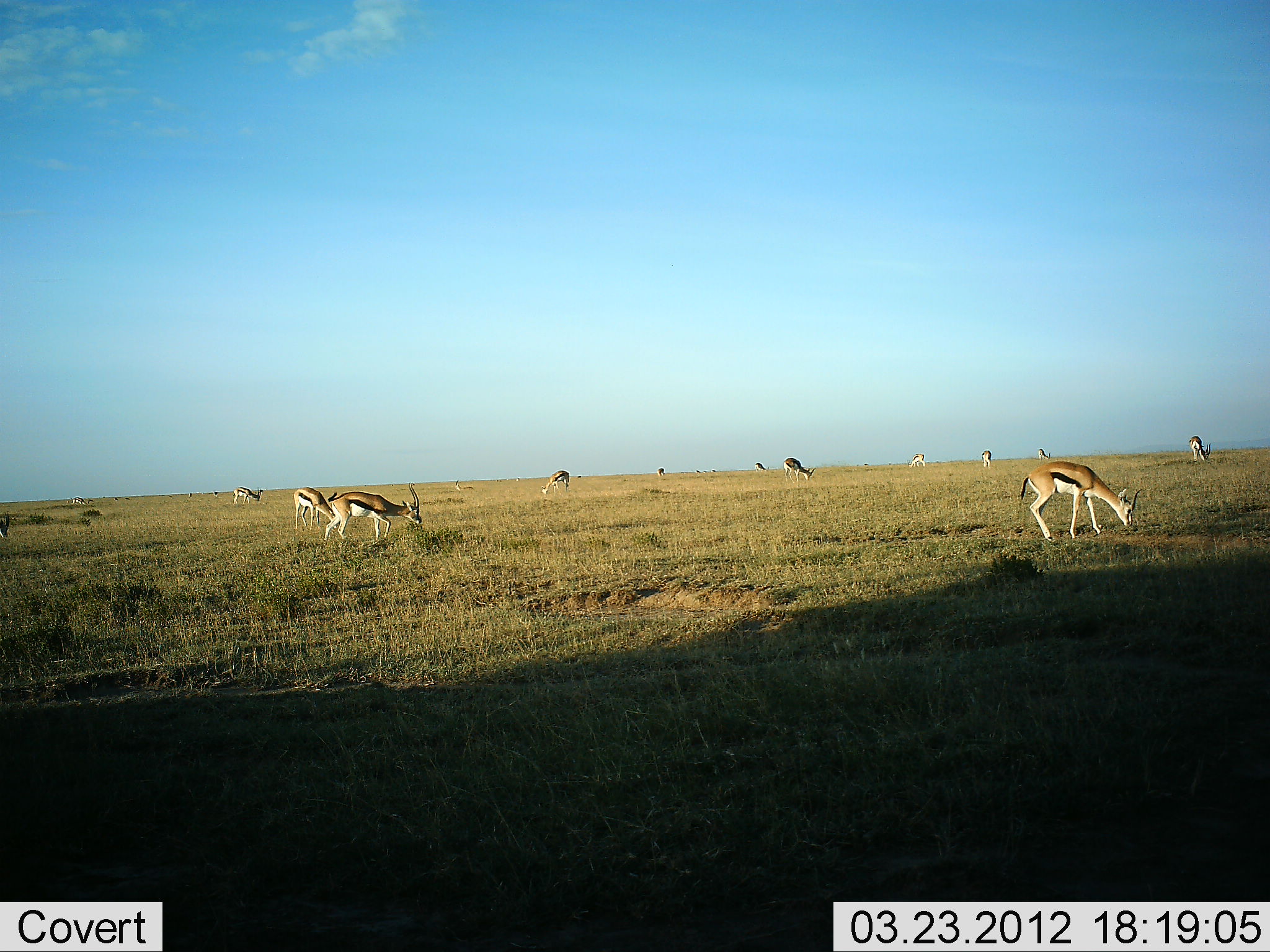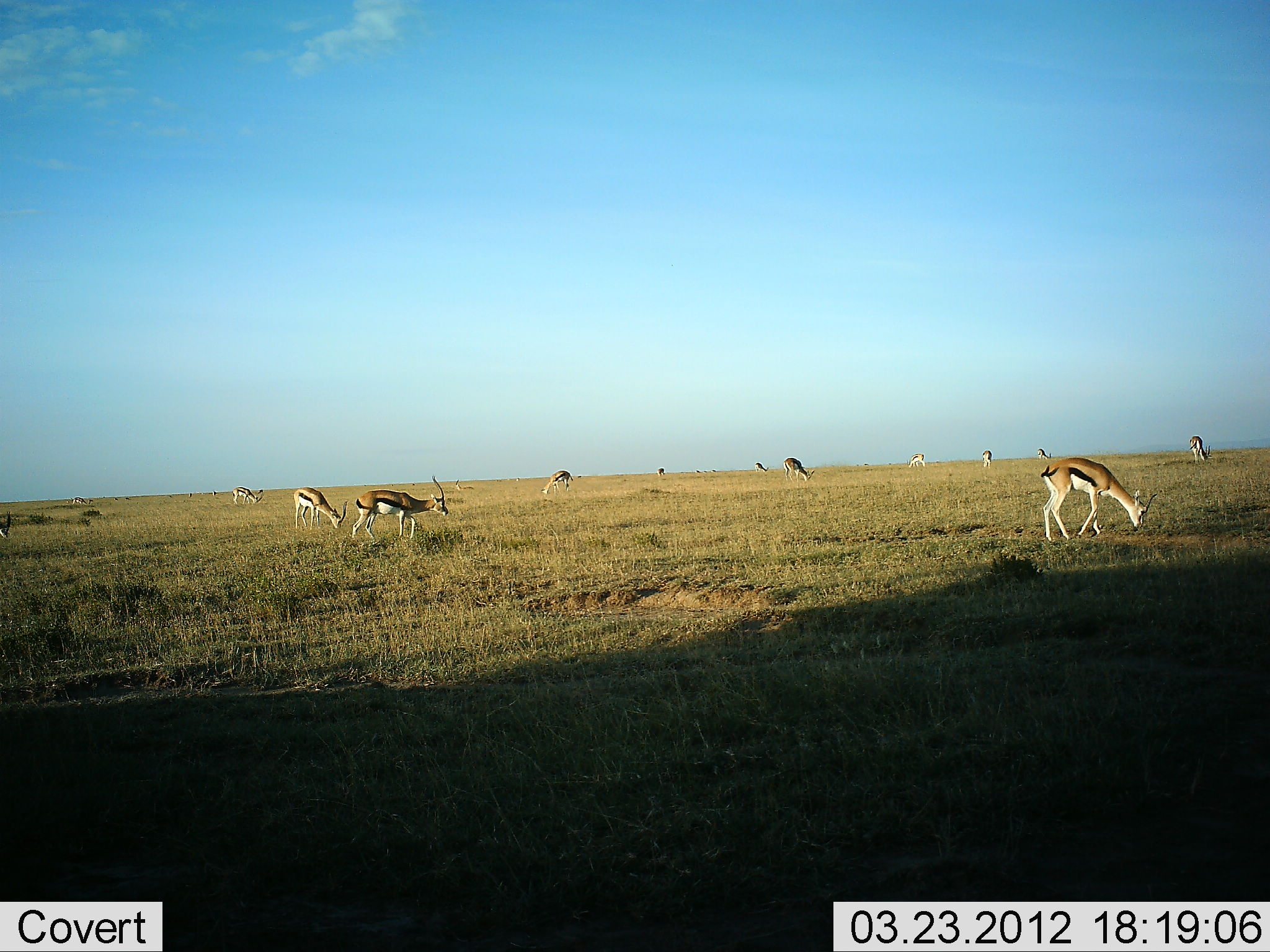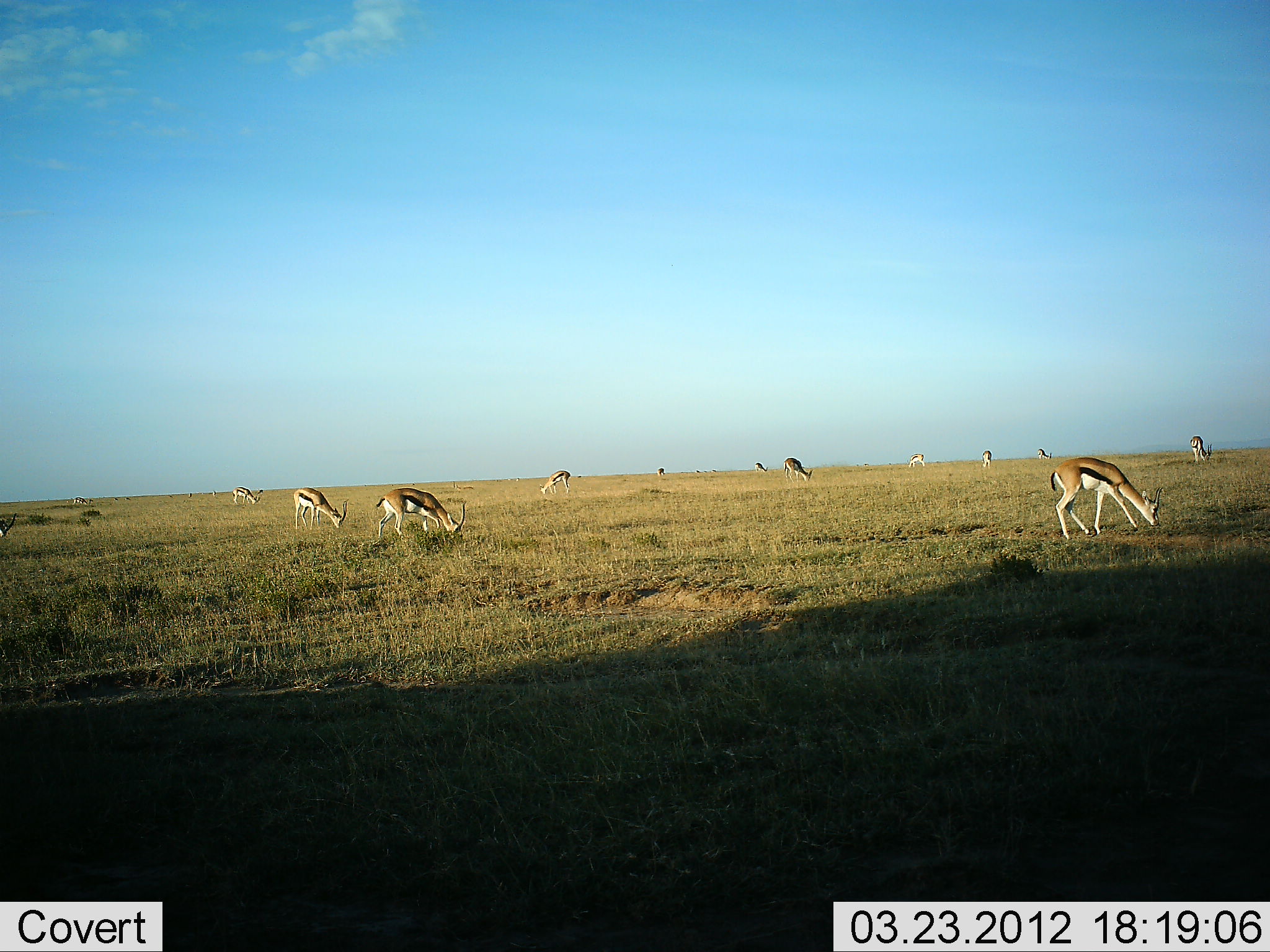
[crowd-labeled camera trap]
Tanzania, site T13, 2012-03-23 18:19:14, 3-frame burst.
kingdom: Animalia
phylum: Chordata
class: Mammalia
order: Artiodactyla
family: Bovidae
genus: Eudorcas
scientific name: Eudorcas thomsonii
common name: thomson's gazelle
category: gazellethomsons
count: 11-50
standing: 39%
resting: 0%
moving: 30%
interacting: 0%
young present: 0%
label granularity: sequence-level